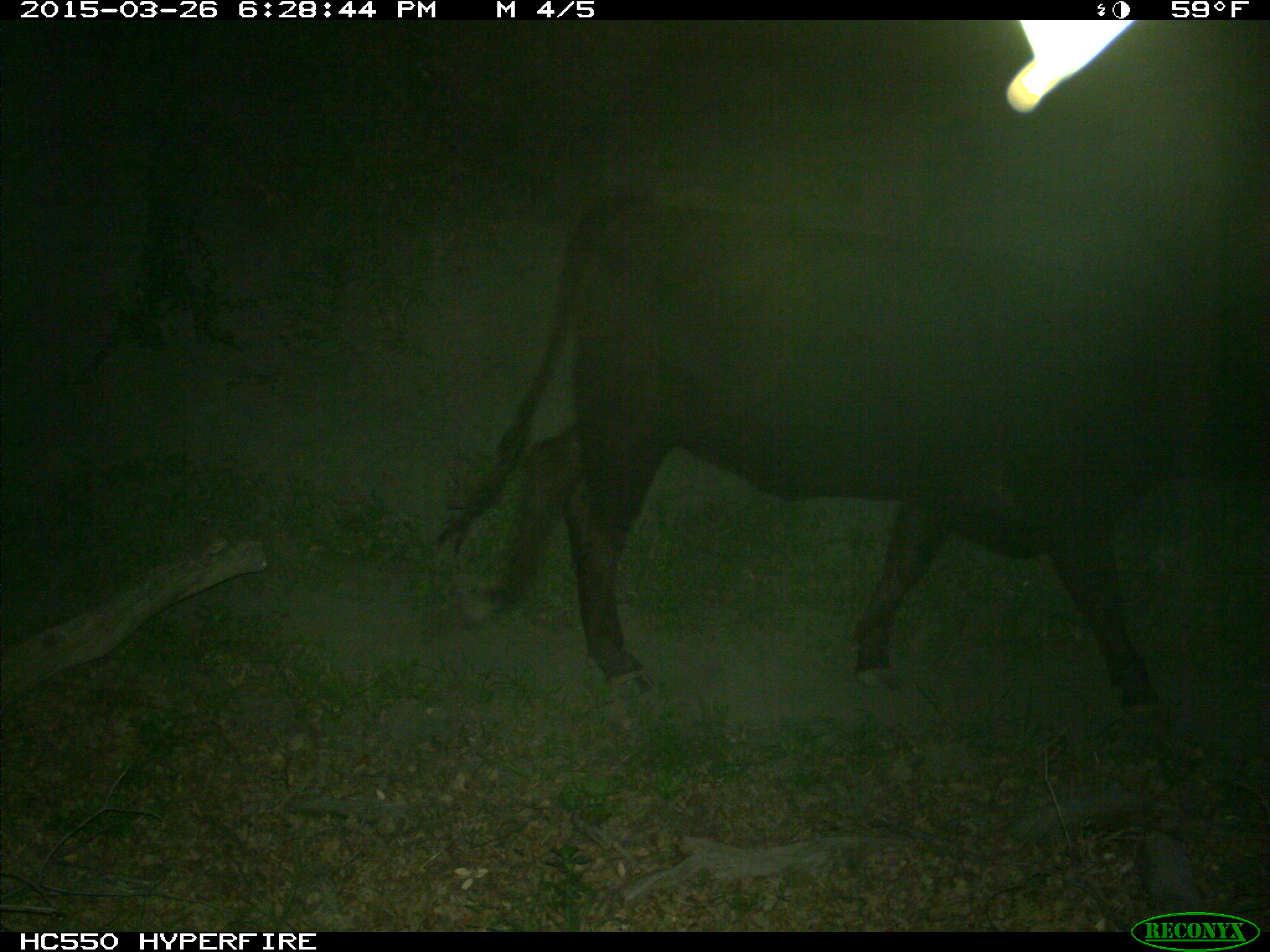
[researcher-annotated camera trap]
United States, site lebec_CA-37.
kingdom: Animalia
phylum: Chordata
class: Mammalia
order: Artiodactyla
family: Bovidae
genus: Bos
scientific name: Bos taurus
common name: domestic cow